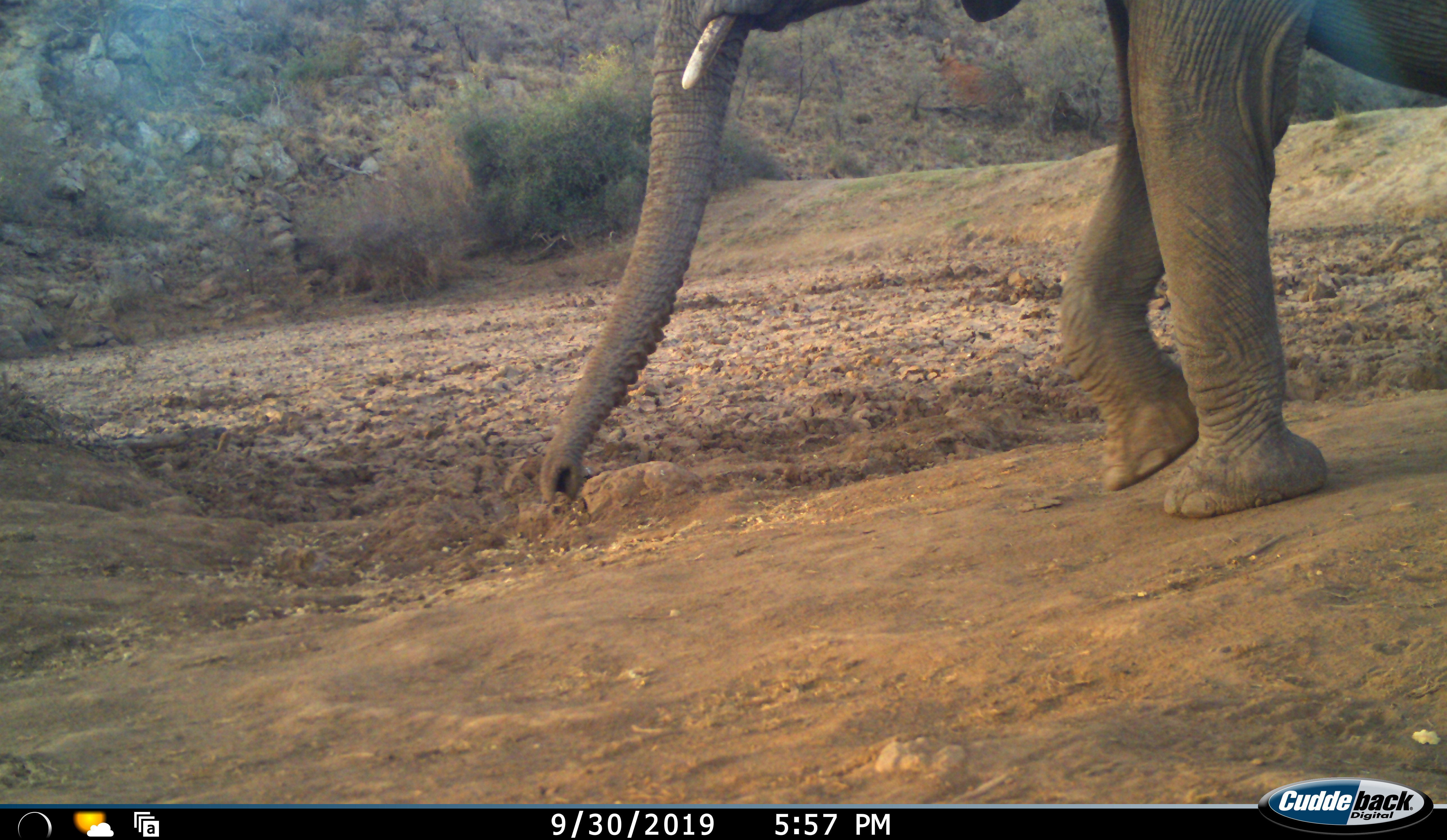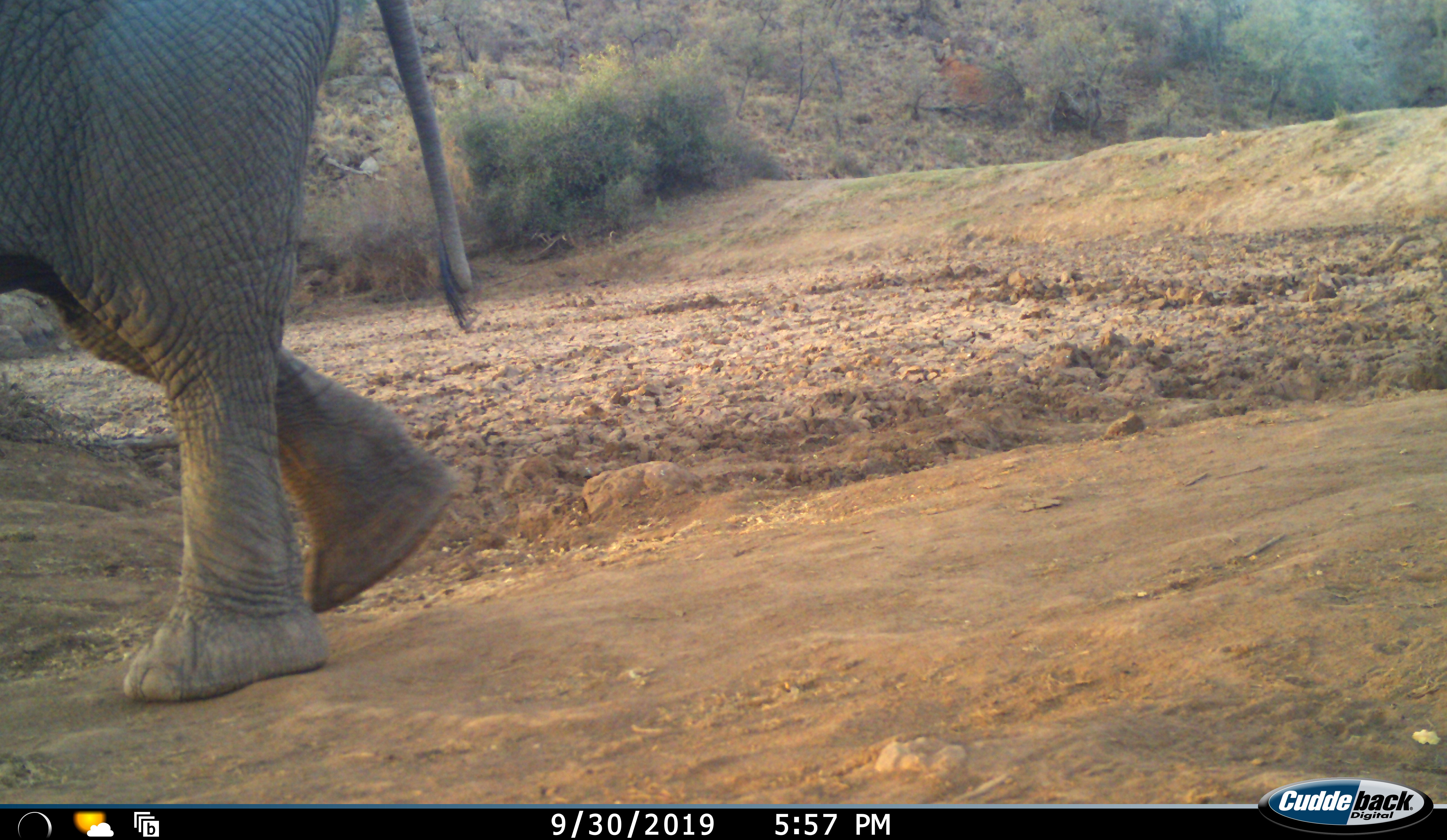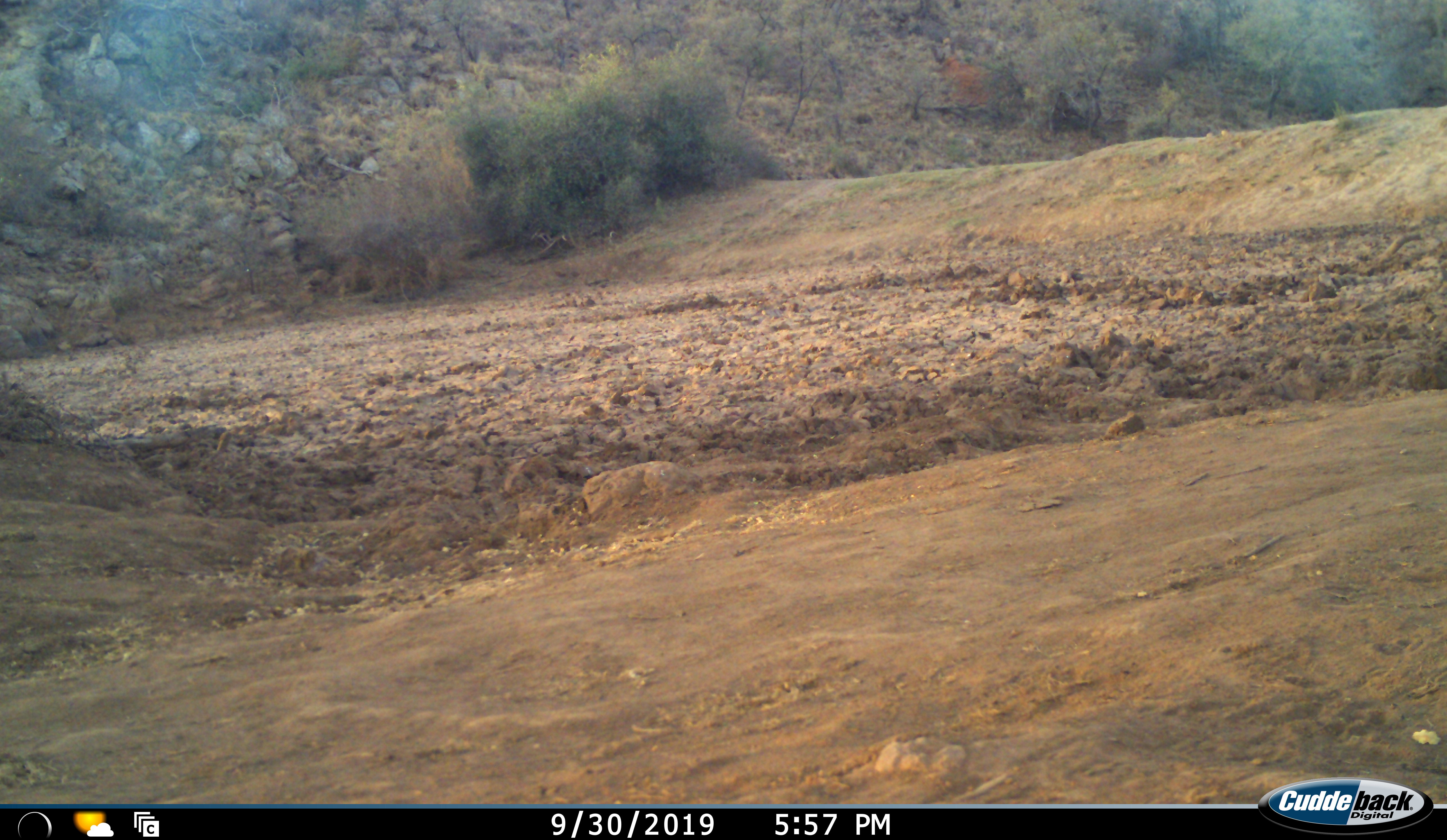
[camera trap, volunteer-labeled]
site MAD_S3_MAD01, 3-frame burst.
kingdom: Animalia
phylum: Chordata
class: Mammalia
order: Proboscidea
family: Elephantidae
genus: Loxodonta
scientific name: Loxodonta africana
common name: african bush elephant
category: elephant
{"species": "elephant (african bush elephant) (Loxodonta africana)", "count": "1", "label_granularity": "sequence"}